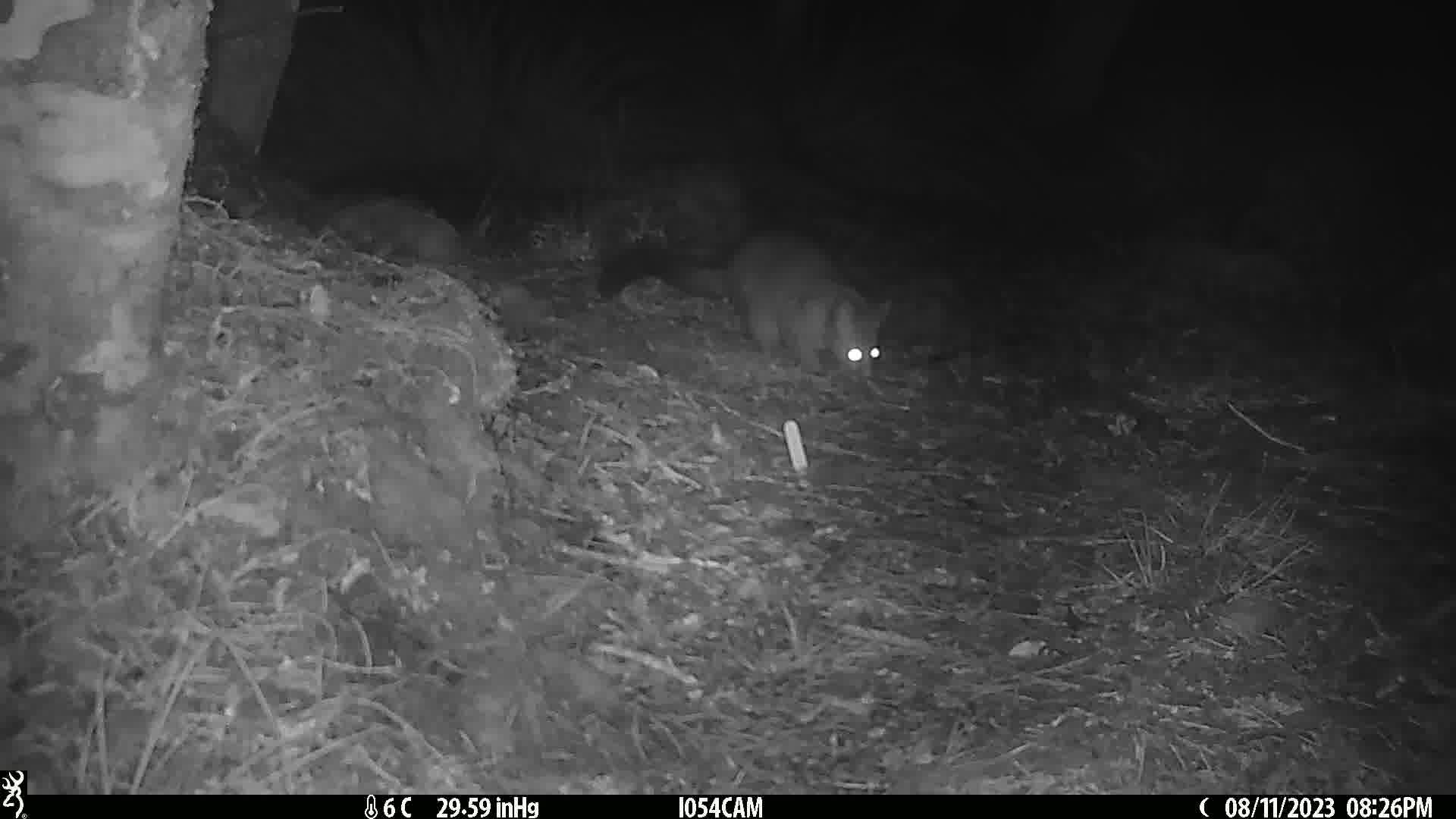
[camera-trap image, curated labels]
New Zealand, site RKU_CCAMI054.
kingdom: Animalia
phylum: Chordata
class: Mammalia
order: Diprotodontia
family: Phalangeridae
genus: Trichosurus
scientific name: Trichosurus vulpecula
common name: common brushtail possum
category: possum